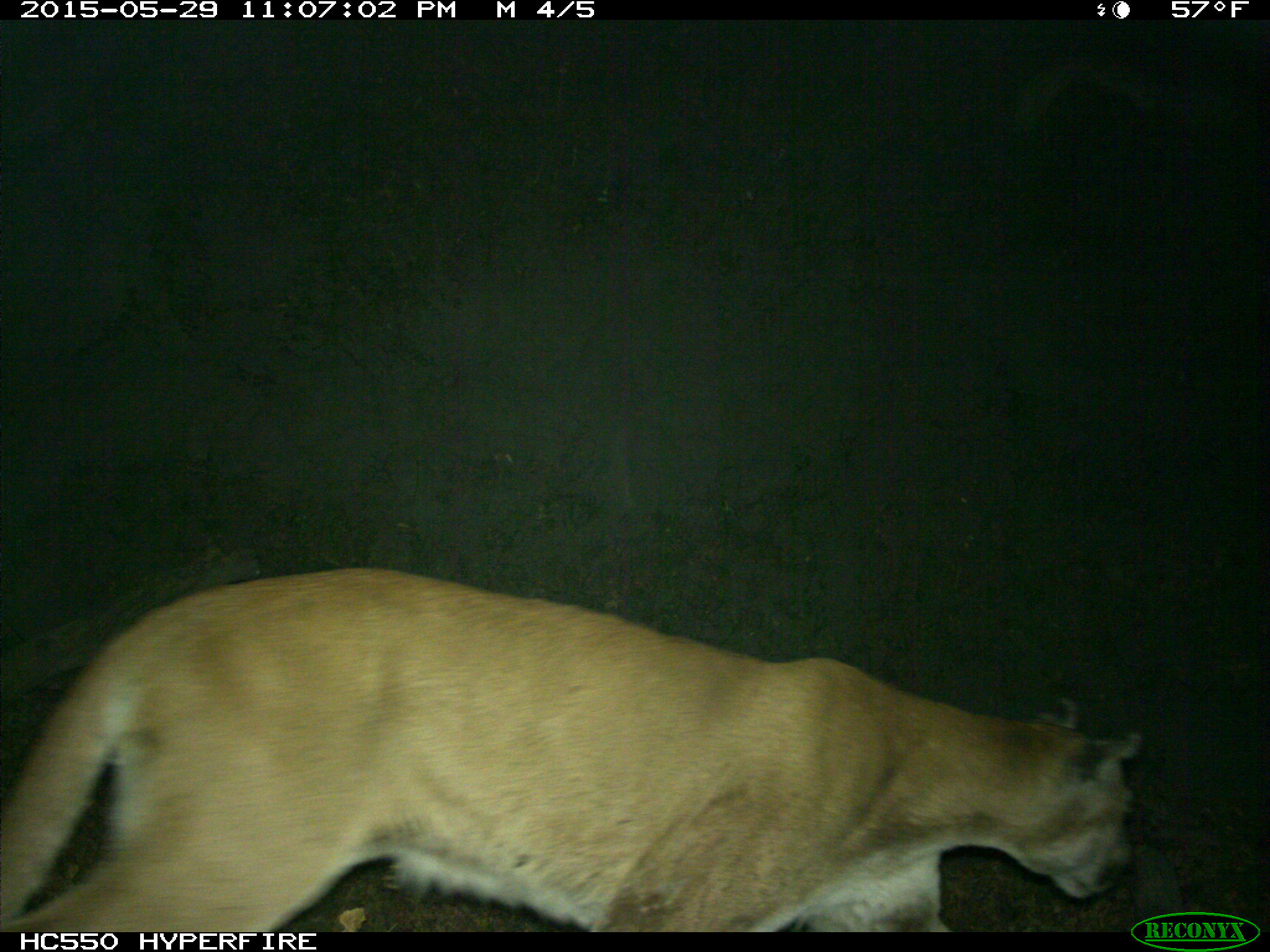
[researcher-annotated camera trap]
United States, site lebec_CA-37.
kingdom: Animalia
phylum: Chordata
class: Mammalia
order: Carnivora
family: Felidae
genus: Puma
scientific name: Puma concolor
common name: mountain lion